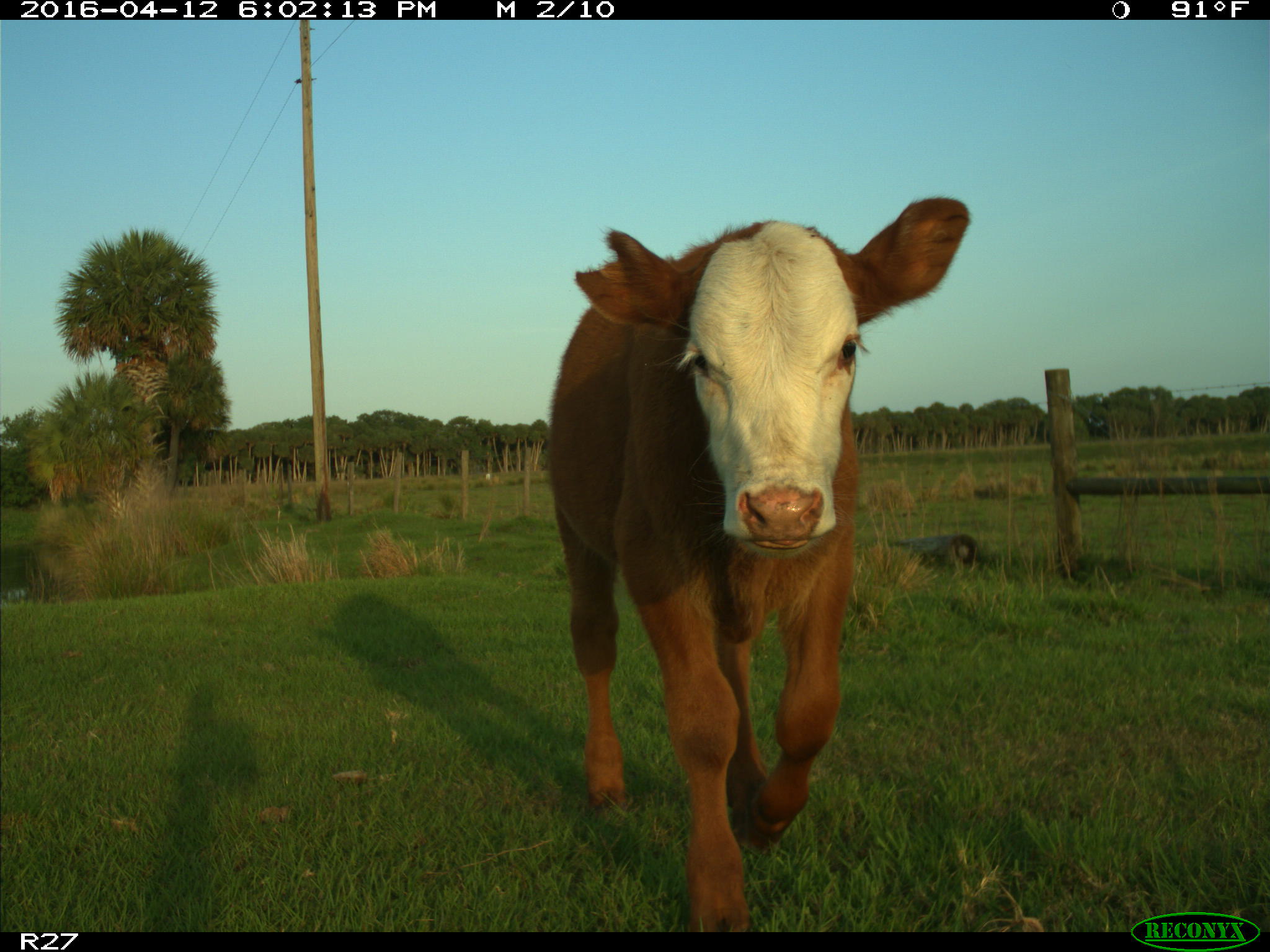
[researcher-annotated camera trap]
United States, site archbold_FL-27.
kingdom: Animalia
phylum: Chordata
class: Mammalia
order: Artiodactyla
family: Bovidae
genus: Bos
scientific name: Bos taurus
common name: domestic cow